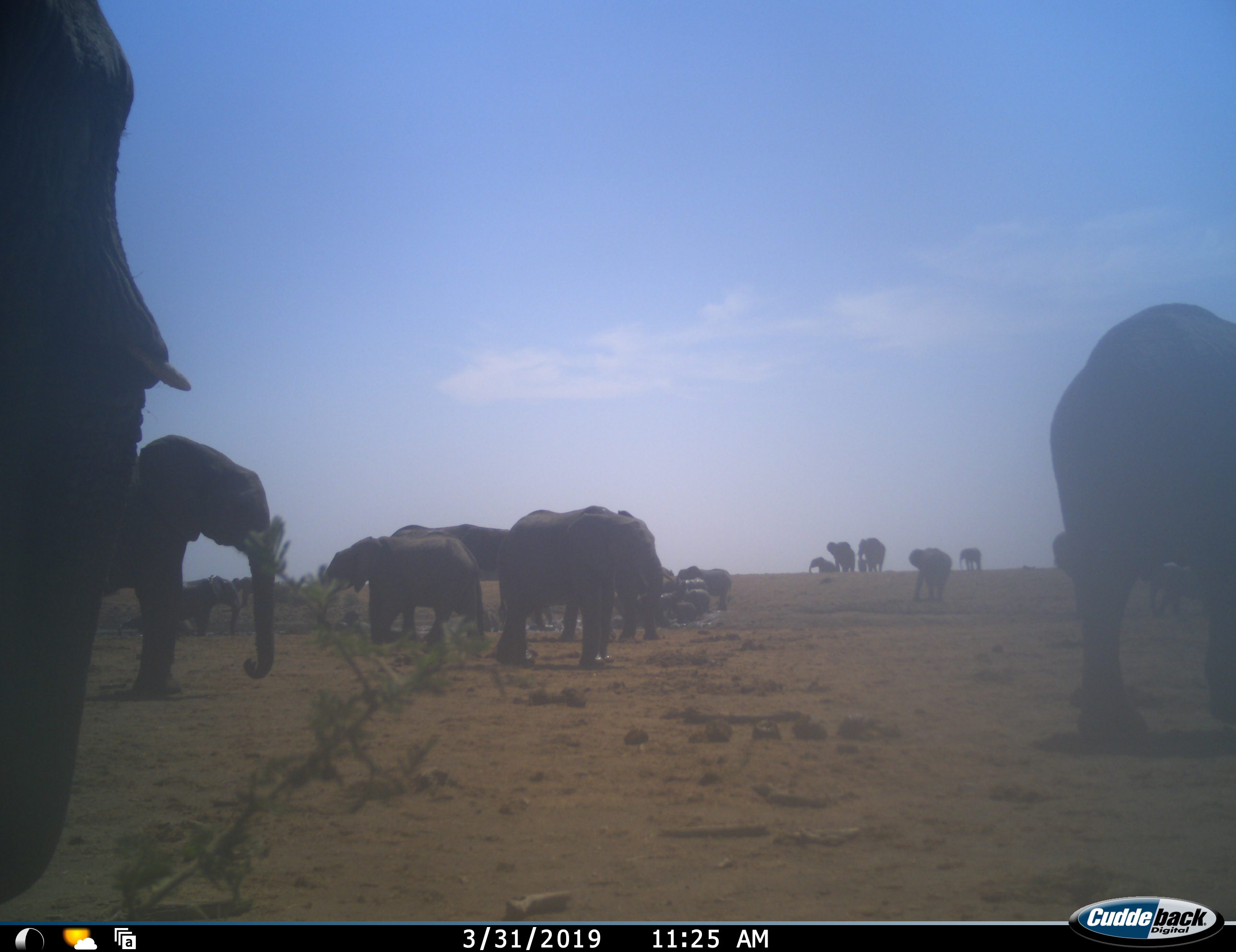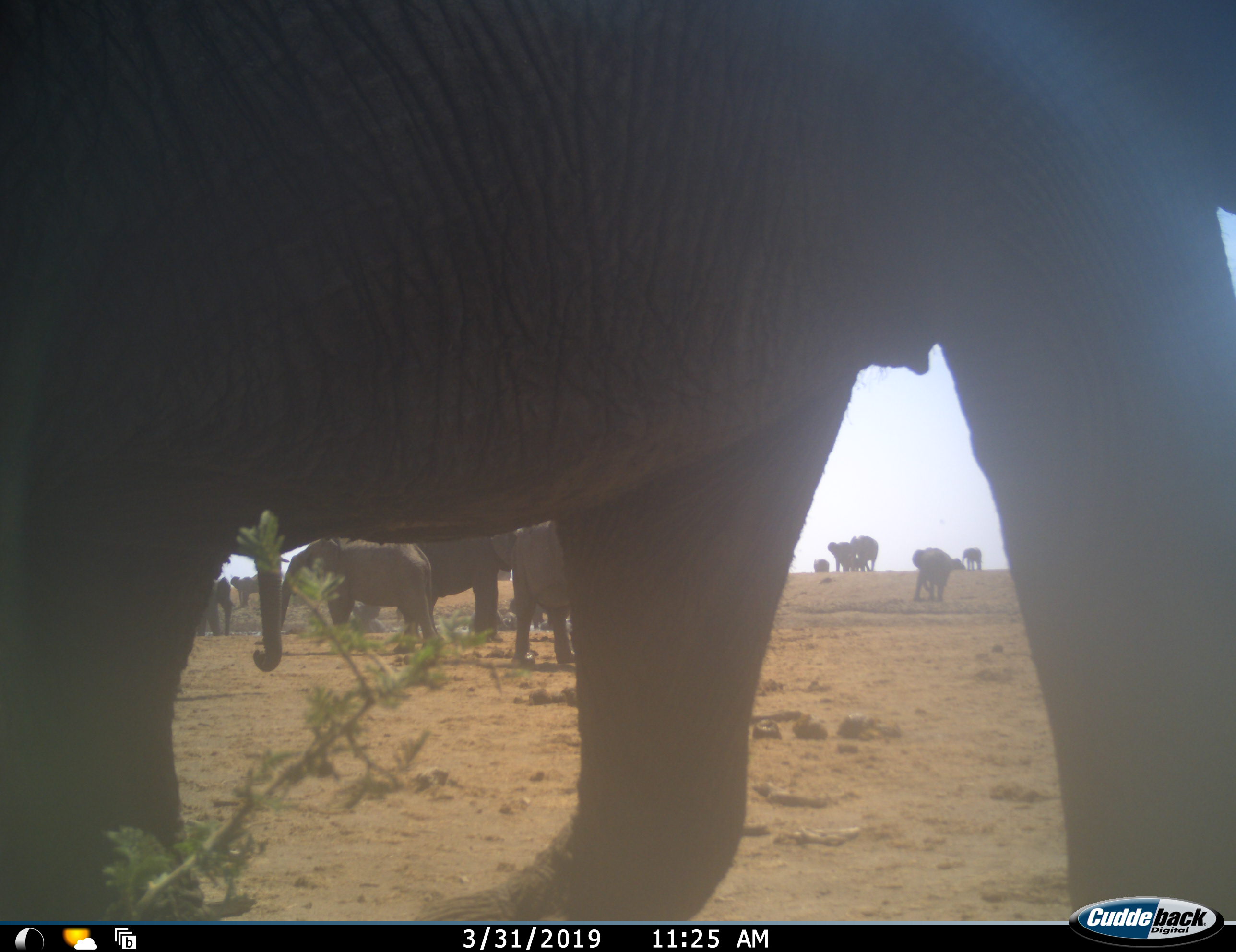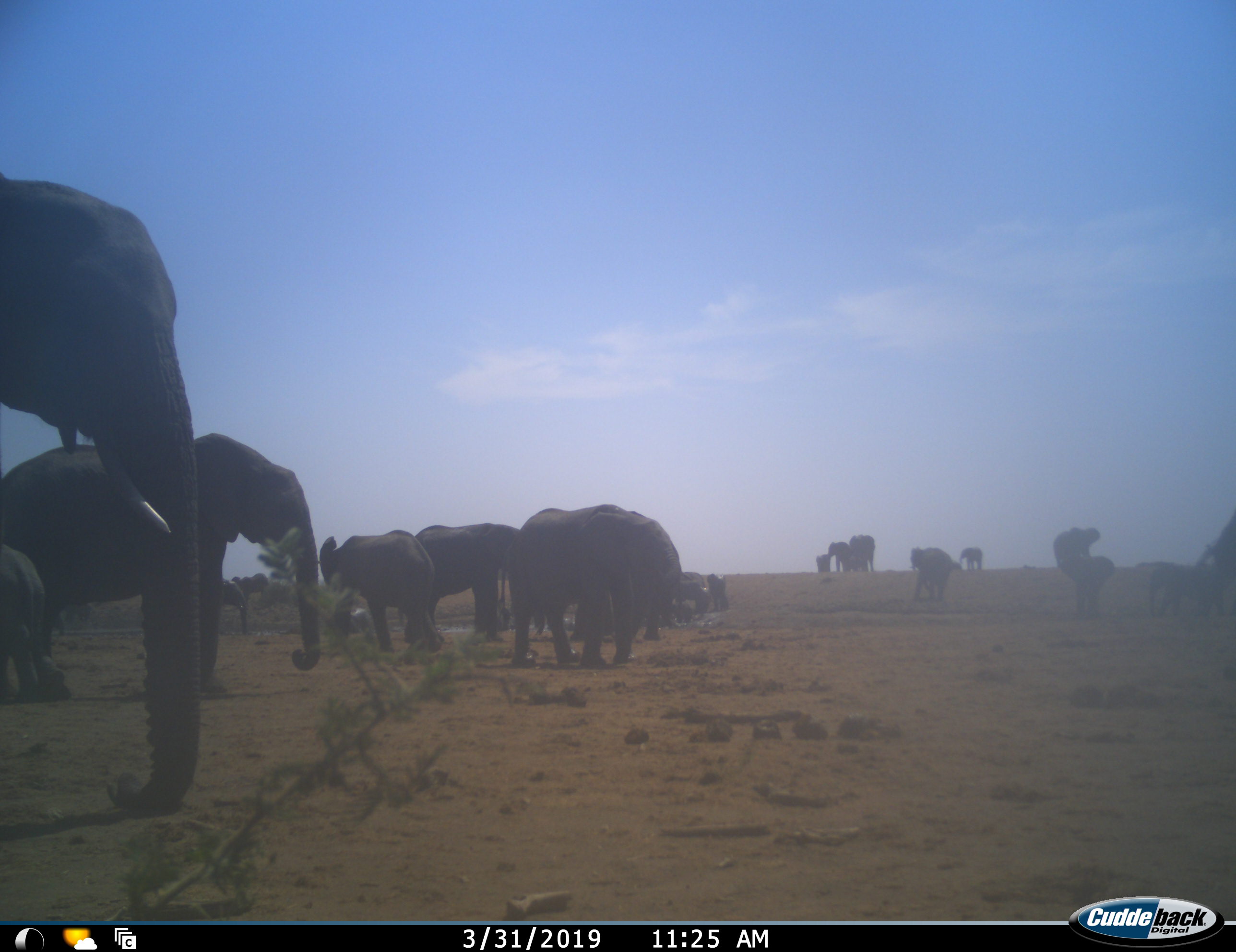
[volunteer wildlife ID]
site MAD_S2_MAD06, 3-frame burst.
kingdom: Animalia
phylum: Chordata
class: Mammalia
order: Proboscidea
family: Elephantidae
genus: Loxodonta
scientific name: Loxodonta africana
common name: african bush elephant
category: elephant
Elephant (african bush elephant) (Loxodonta africana), count 11-50. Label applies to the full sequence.